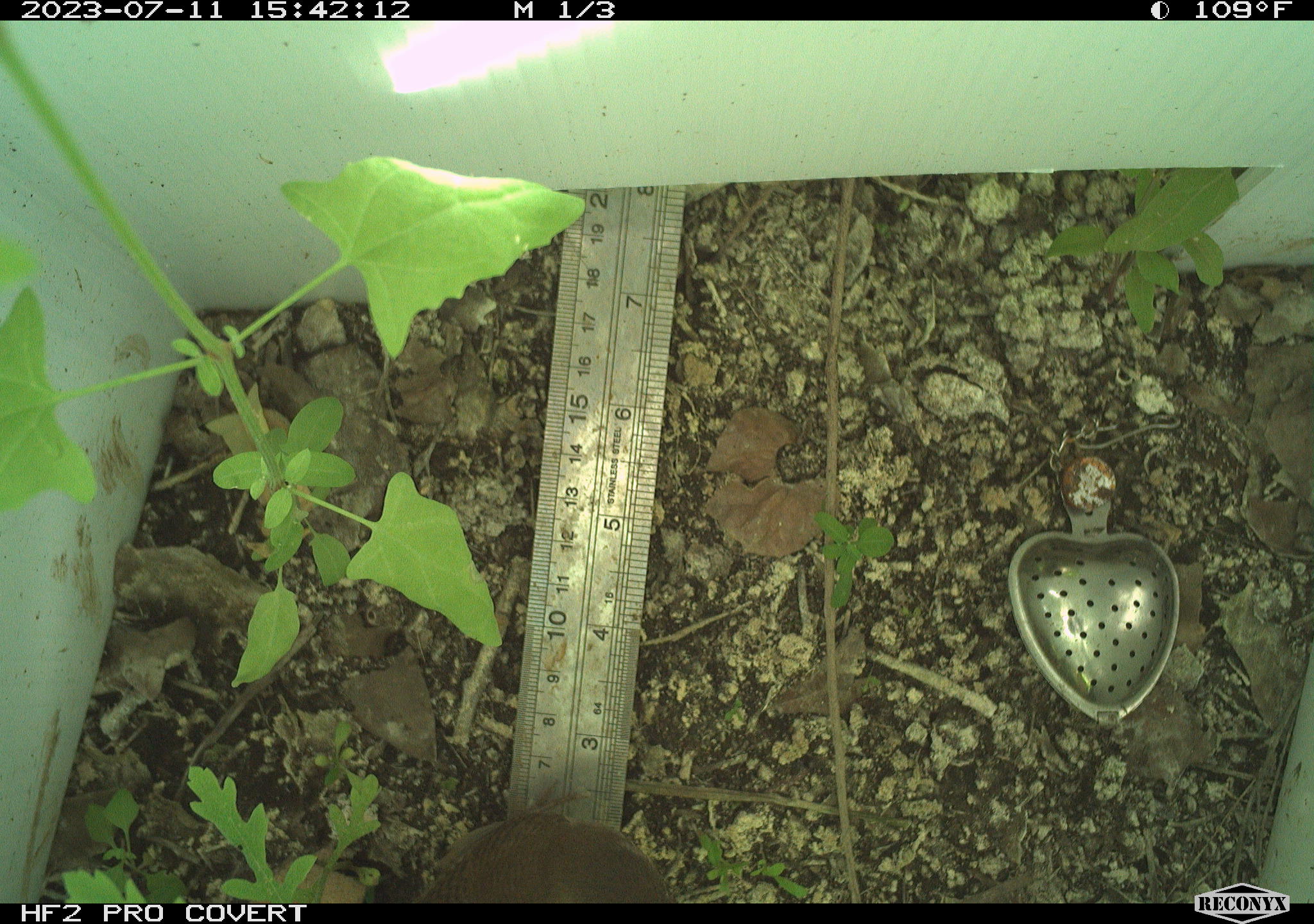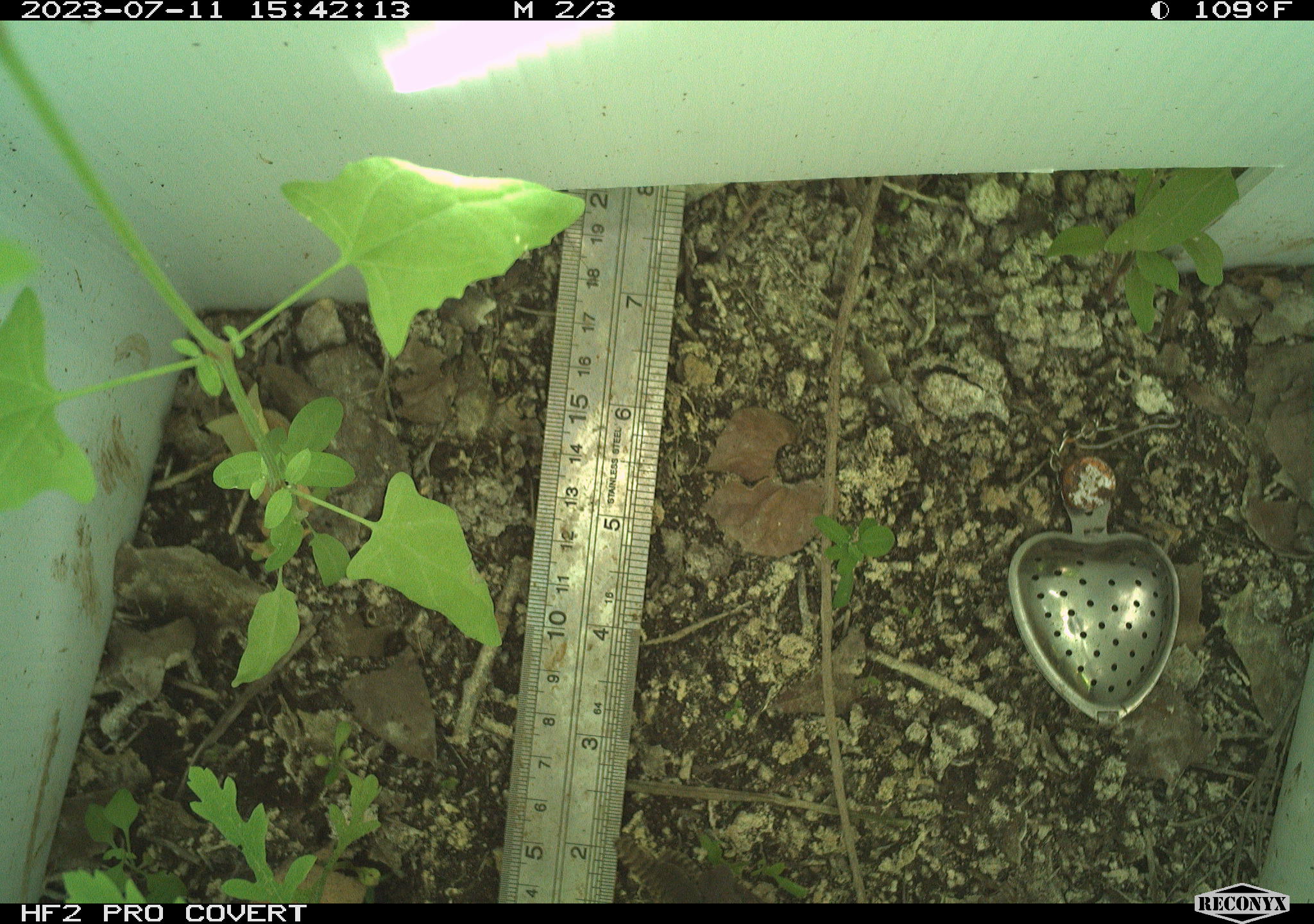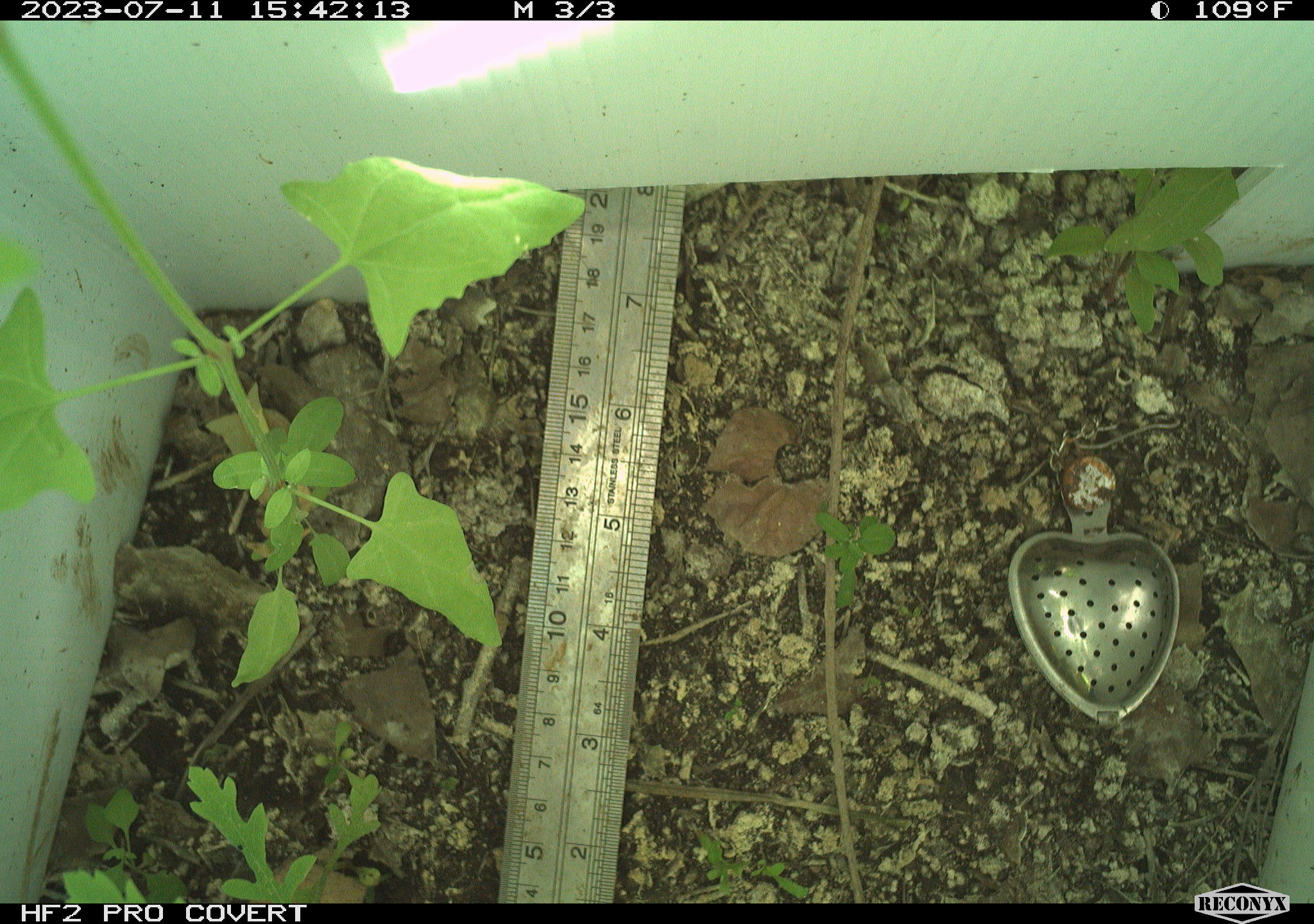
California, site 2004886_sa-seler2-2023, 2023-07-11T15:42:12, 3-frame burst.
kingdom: Animalia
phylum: Chordata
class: Aves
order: Passeriformes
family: Troglodytidae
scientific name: Troglodytidae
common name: wren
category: troglodytidae family